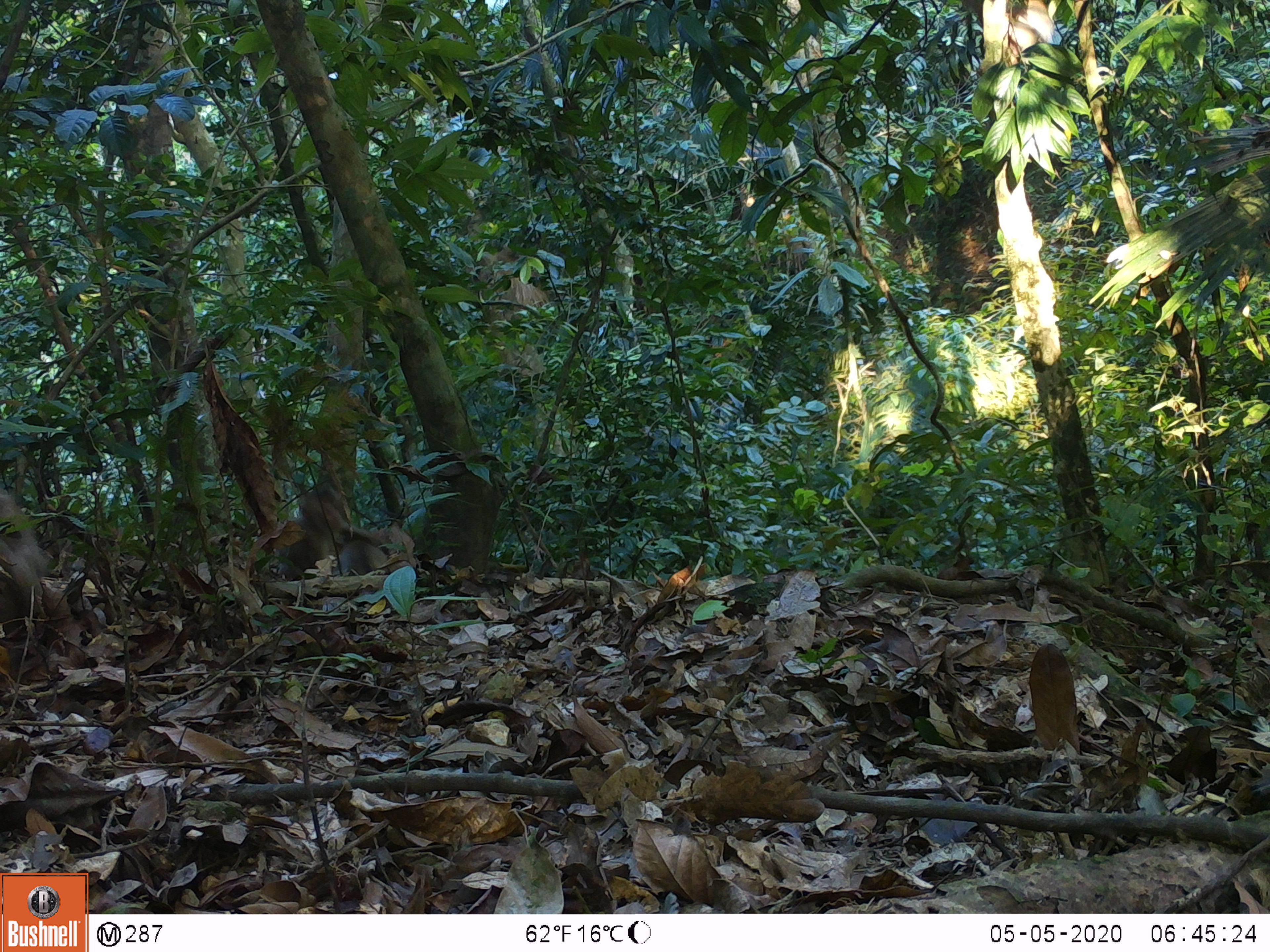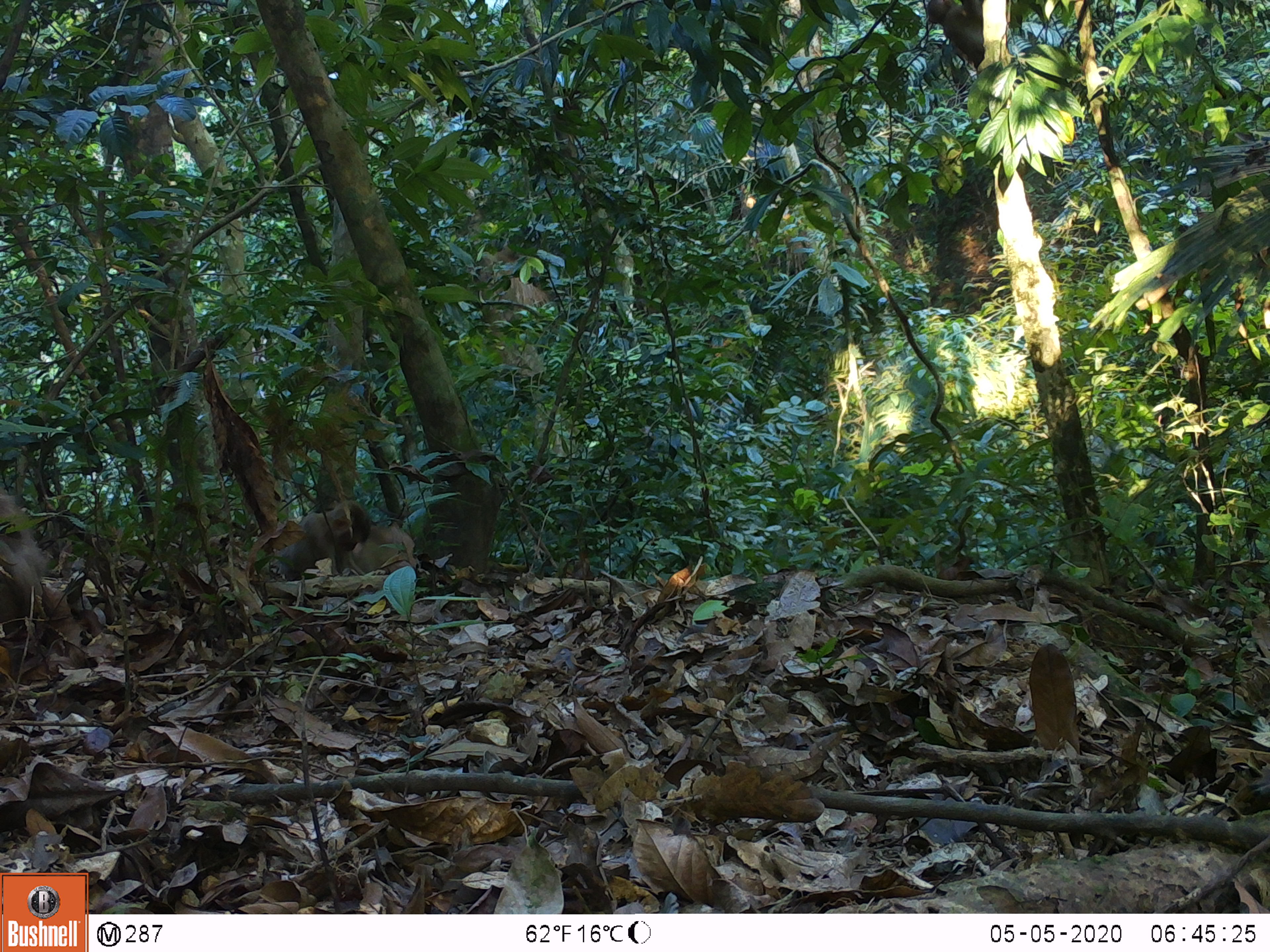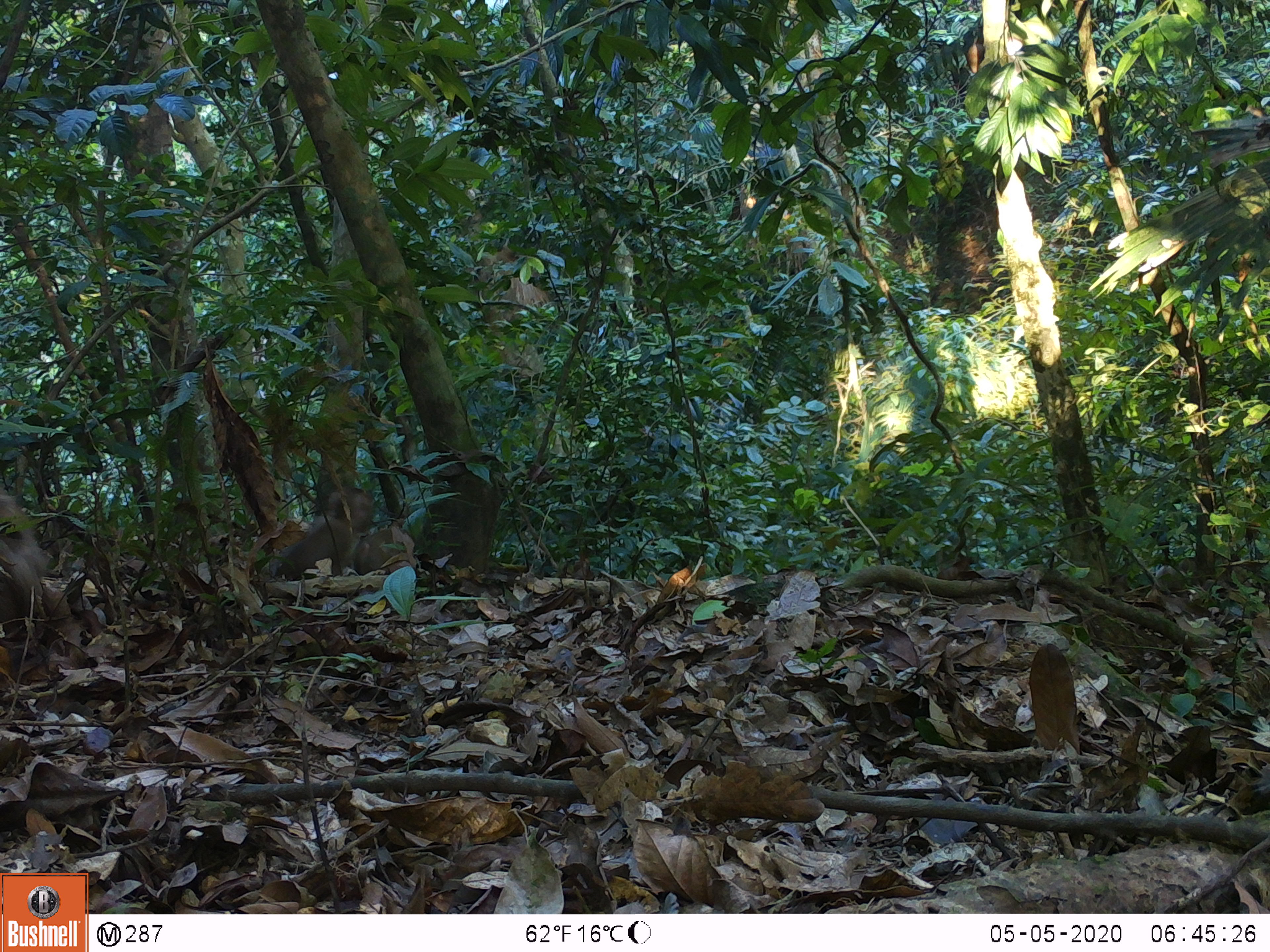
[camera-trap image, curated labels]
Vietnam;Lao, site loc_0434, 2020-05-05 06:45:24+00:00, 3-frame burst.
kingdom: Animalia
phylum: Chordata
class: Mammalia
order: Primates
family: Cercopithecidae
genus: Macaca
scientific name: Macaca nemestrina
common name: pig-tailed macaque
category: pig tailed macaque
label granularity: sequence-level